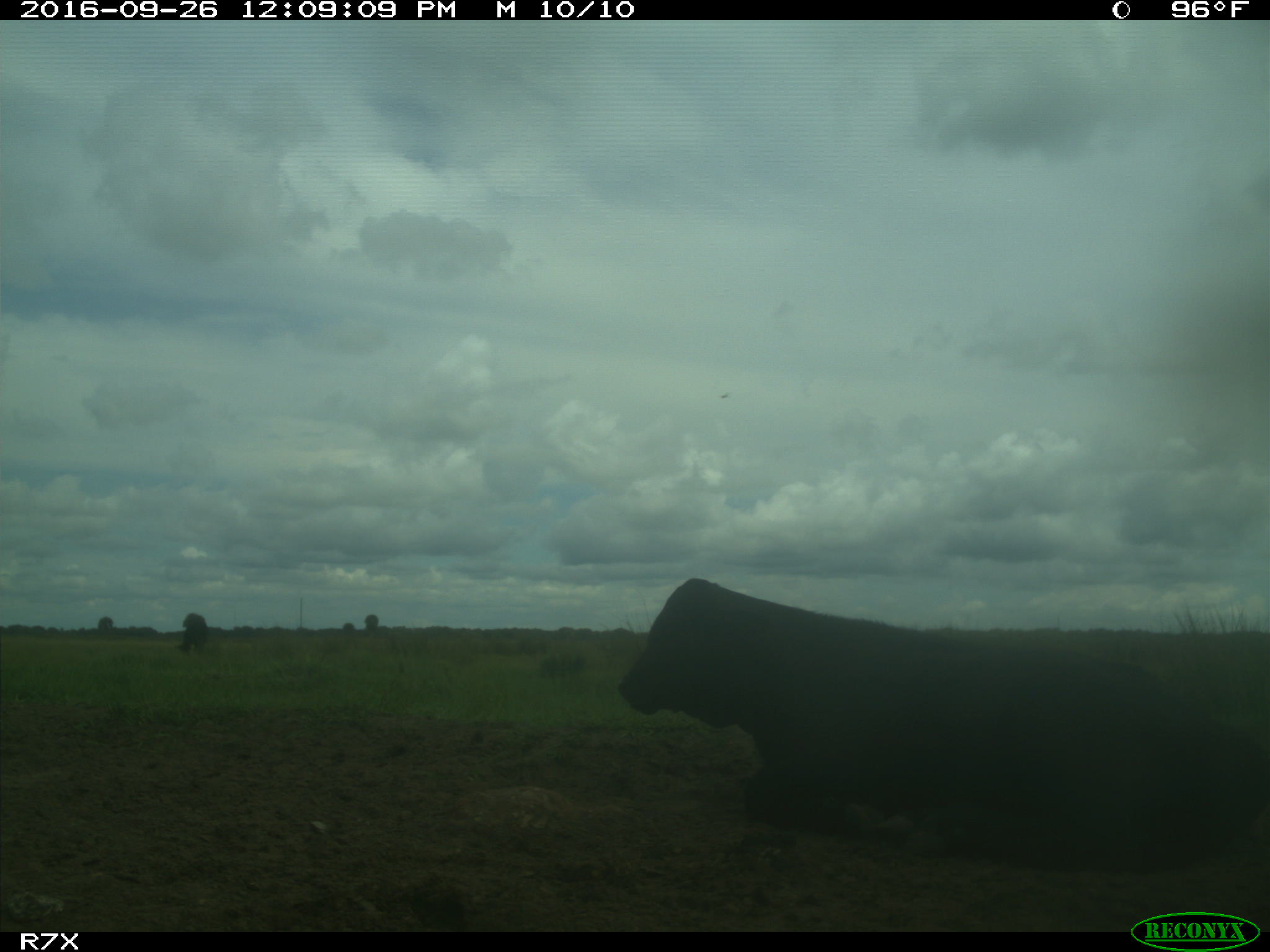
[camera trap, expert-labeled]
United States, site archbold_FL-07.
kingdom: Animalia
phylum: Chordata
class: Mammalia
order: Artiodactyla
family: Bovidae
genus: Bos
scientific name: Bos taurus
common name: domestic cow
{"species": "Bos taurus (domestic cow)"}